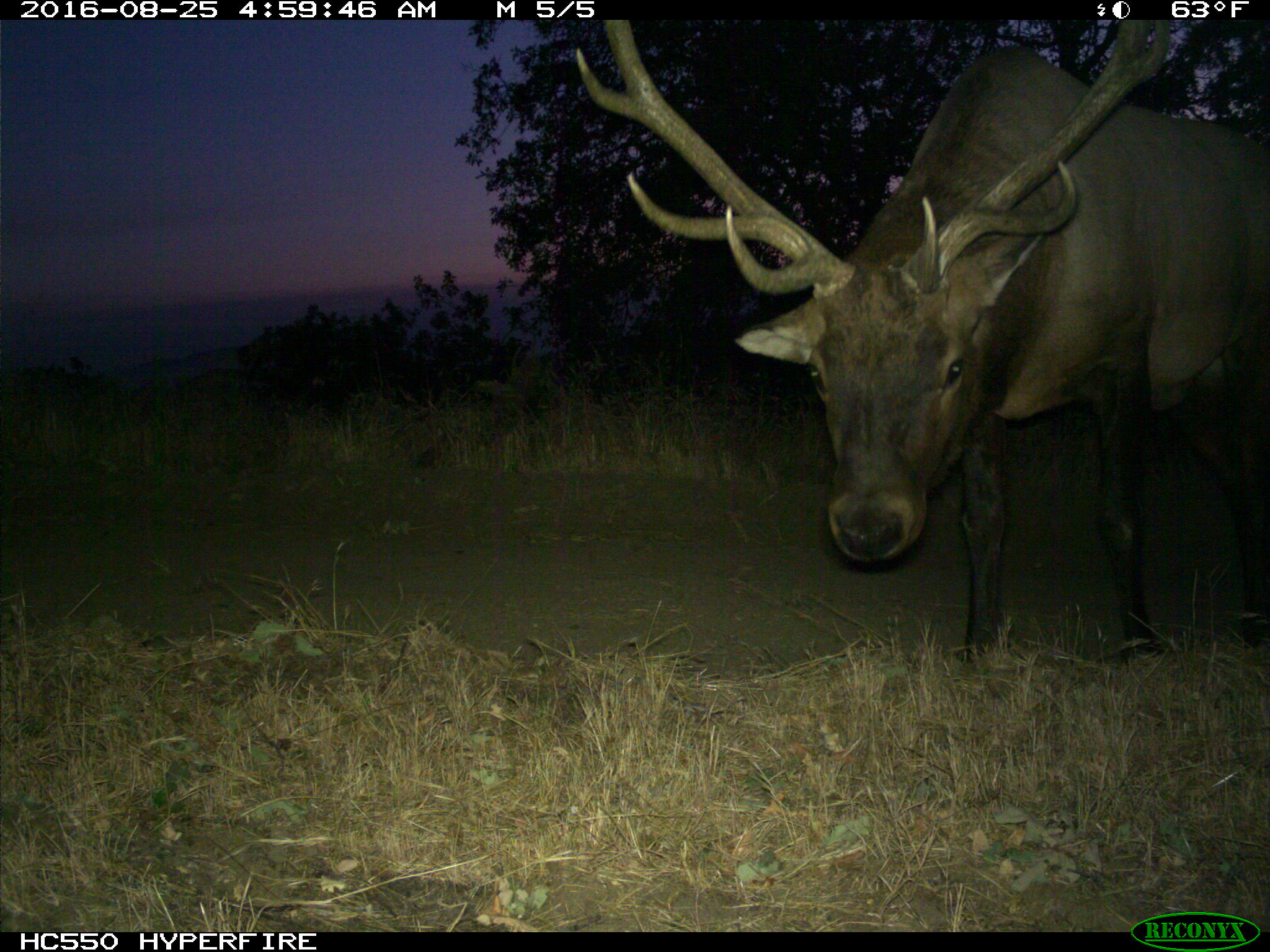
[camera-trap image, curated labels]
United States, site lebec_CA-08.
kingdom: Animalia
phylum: Chordata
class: Mammalia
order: Artiodactyla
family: Cervidae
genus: Cervus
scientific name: Cervus canadensis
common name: elk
Cervus canadensis (elk).